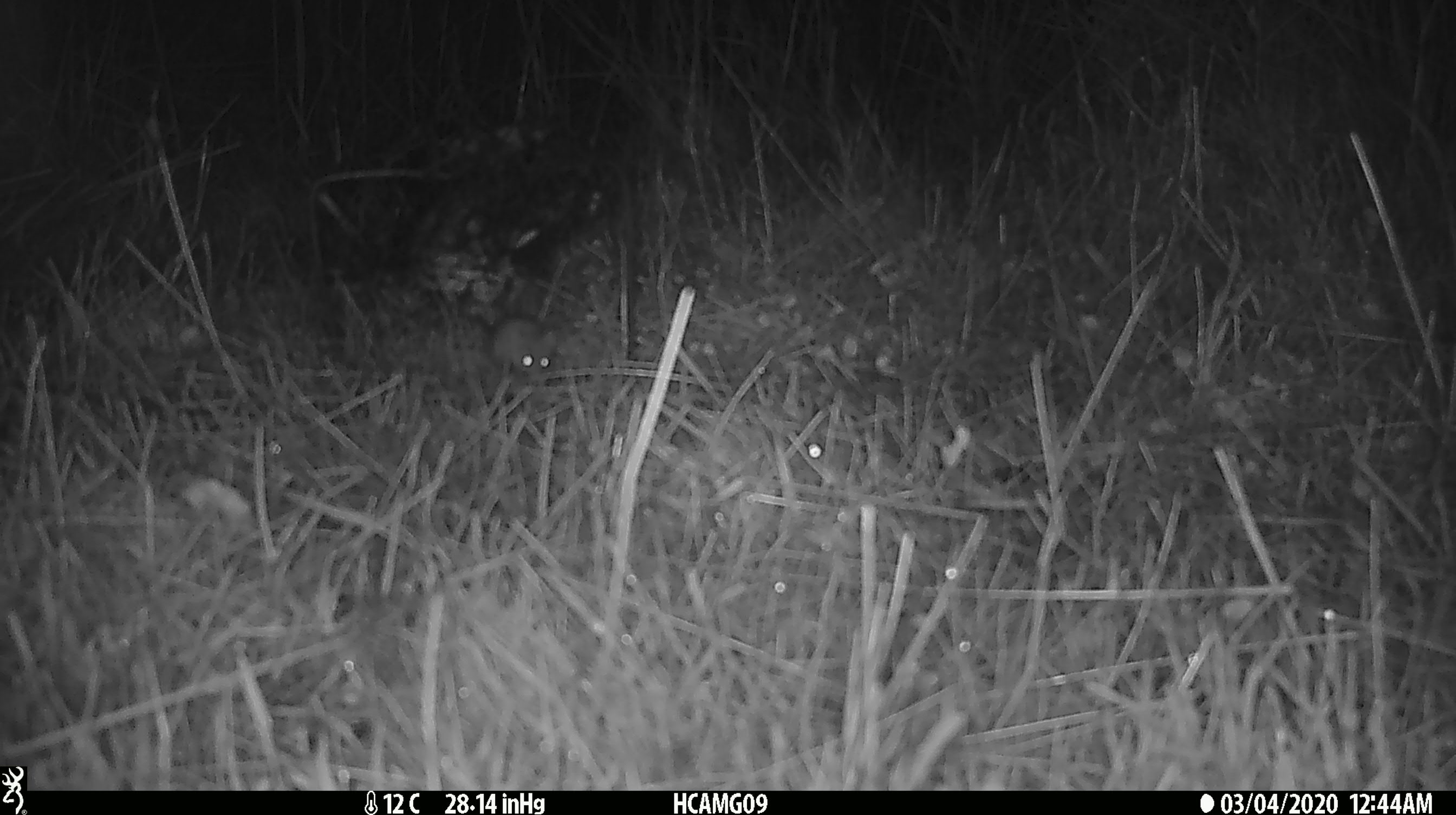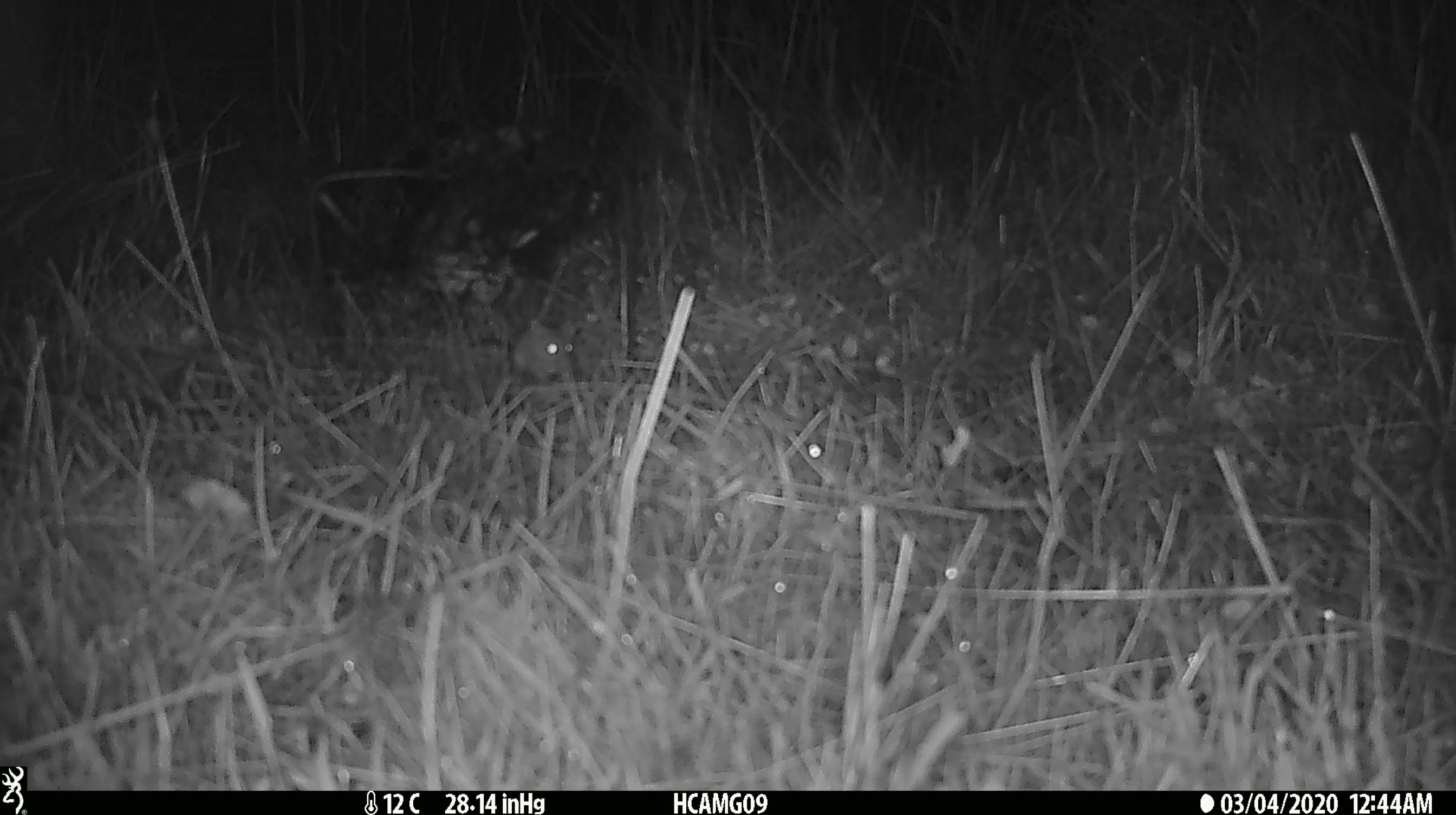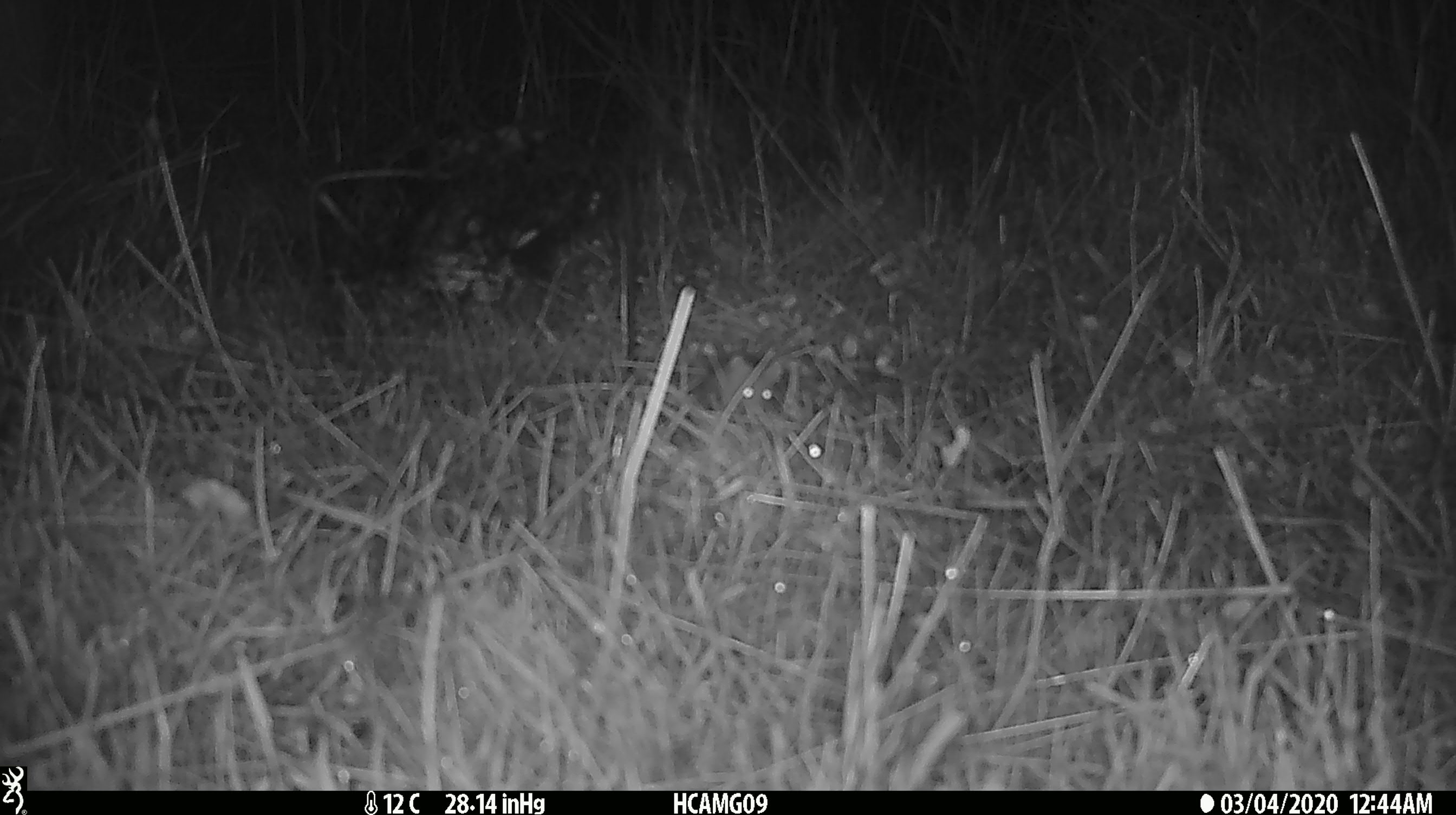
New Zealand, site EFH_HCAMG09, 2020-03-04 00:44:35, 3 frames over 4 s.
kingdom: Animalia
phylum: Chordata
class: Mammalia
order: Rodentia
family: Muridae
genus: Mus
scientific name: Mus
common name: mouse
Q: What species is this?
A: Mouse (Mus).